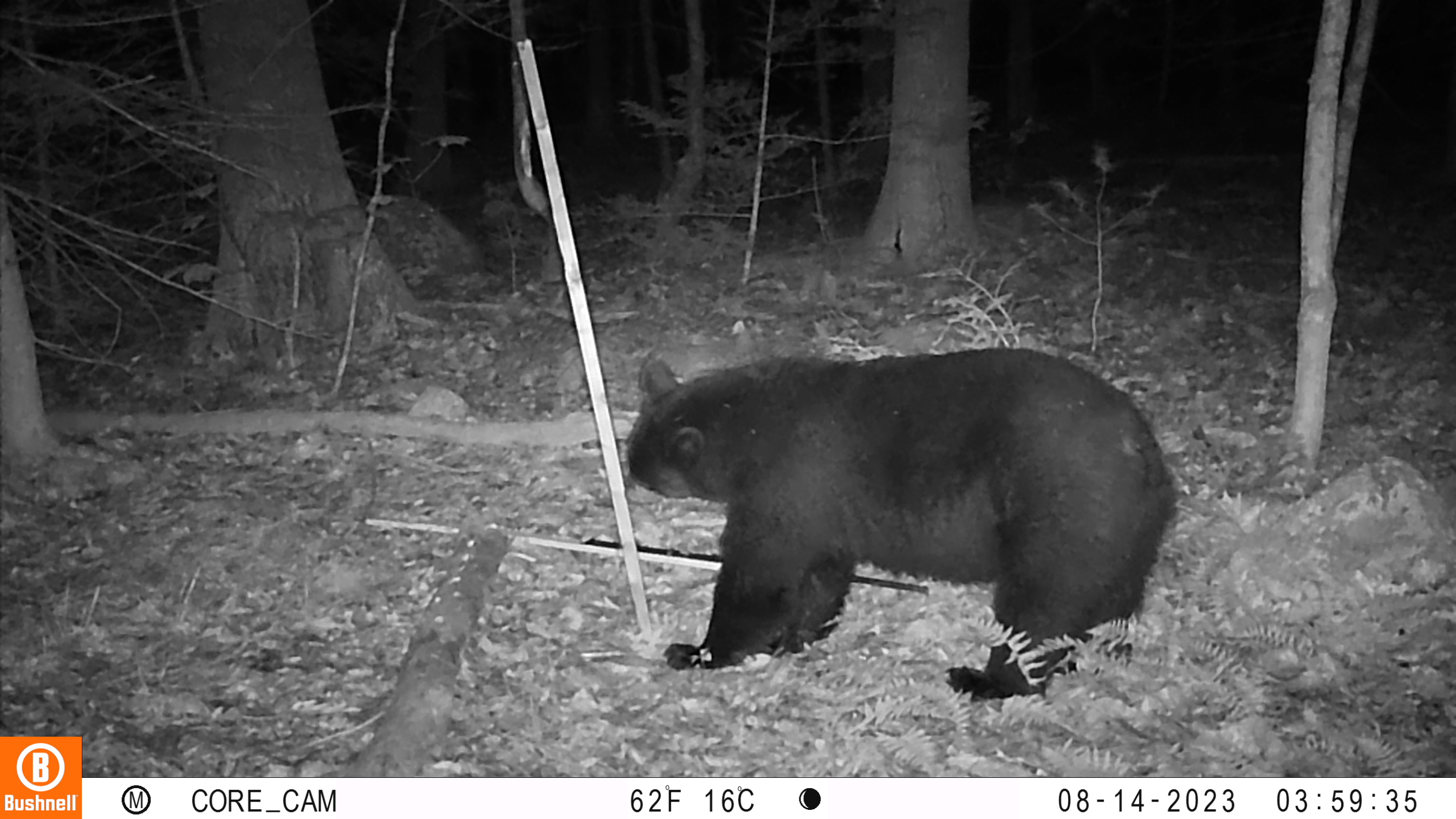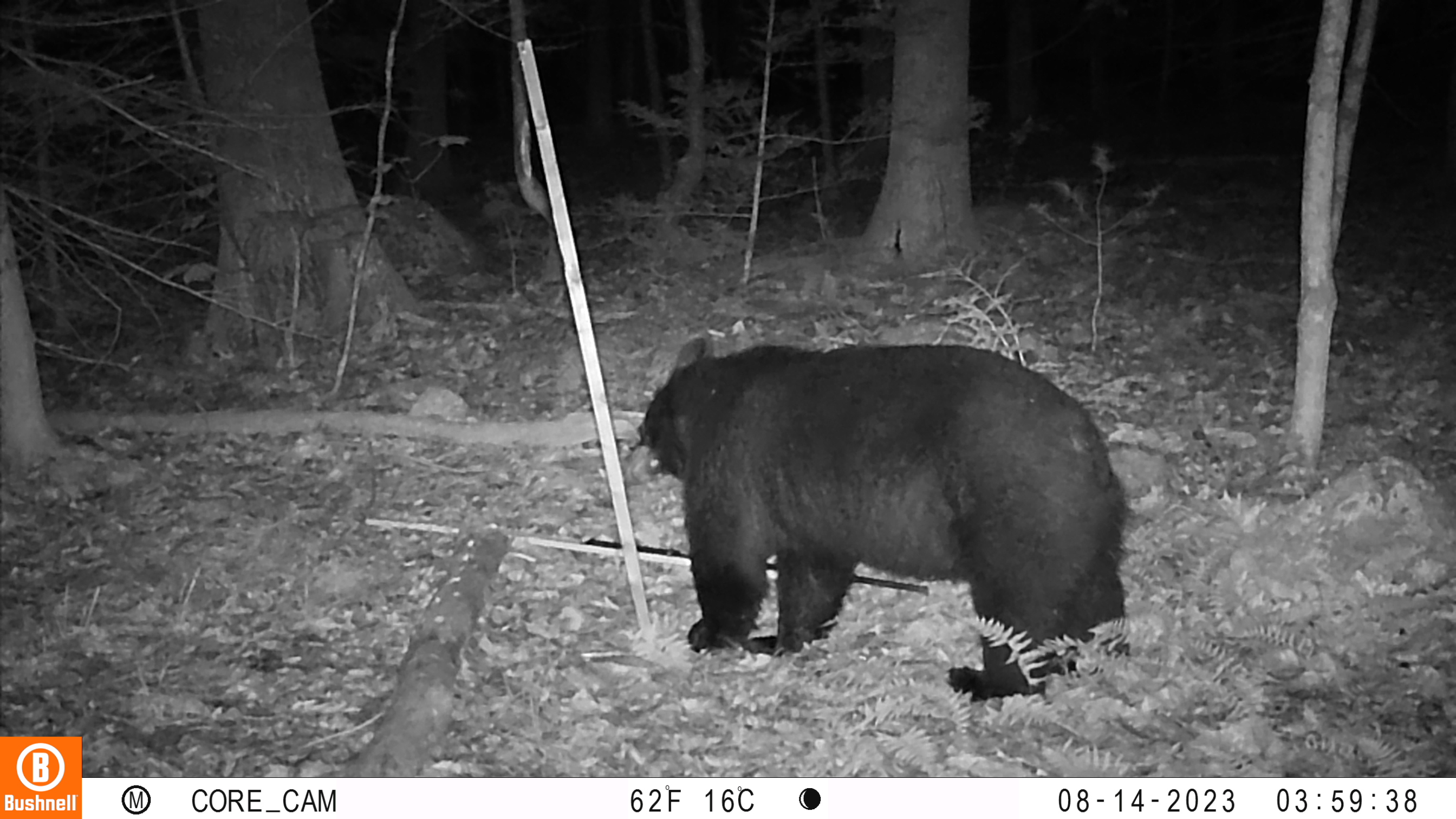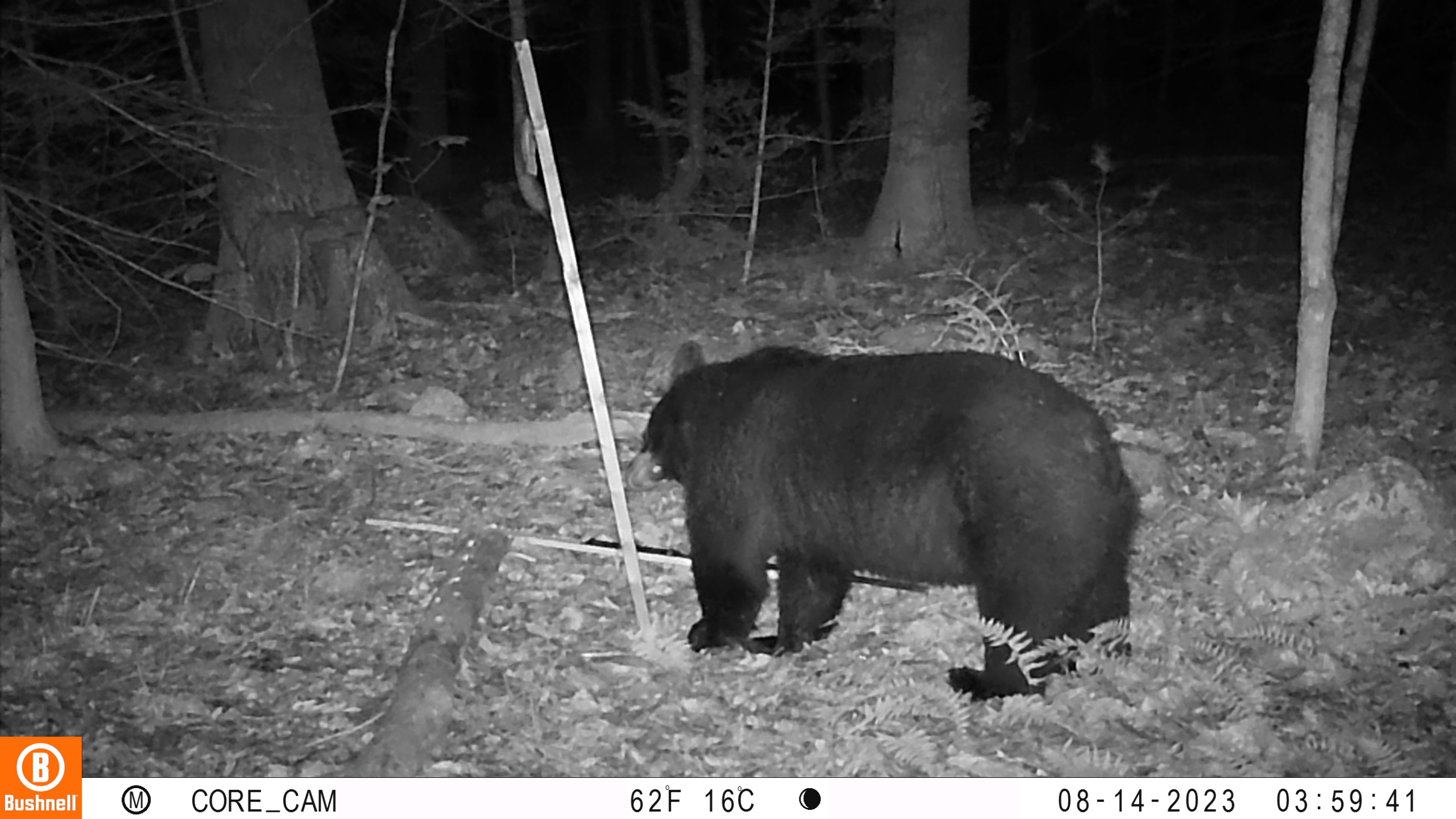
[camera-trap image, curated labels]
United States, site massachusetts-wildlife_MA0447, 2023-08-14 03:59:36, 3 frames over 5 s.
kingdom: Animalia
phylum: Chordata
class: Mammalia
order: Carnivora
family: Ursidae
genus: Ursus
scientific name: Ursus americanus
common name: black bear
Black bear (Ursus americanus).